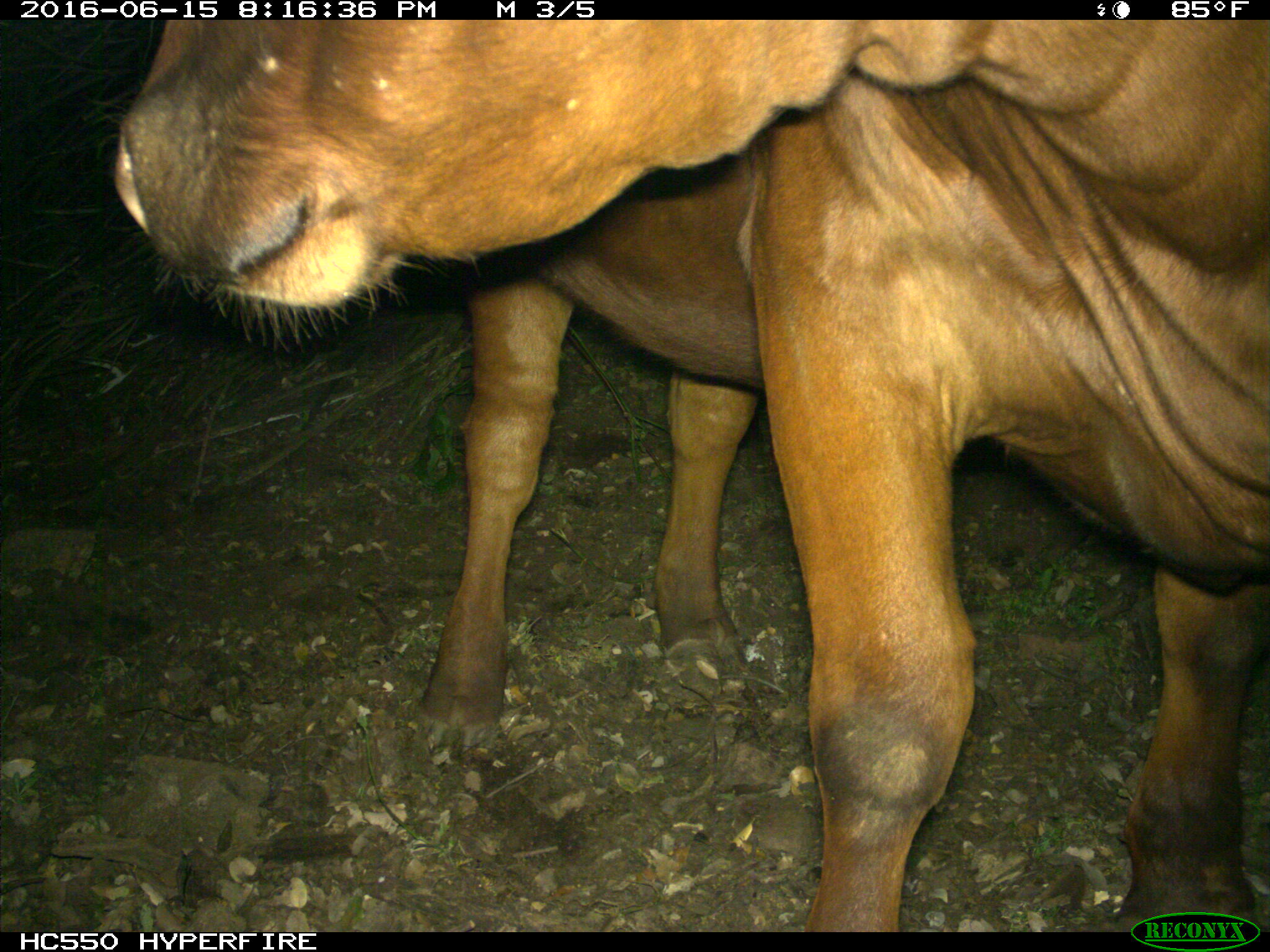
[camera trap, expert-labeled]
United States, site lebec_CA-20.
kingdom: Animalia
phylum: Chordata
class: Mammalia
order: Artiodactyla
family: Bovidae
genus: Bos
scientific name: Bos taurus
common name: domestic cow